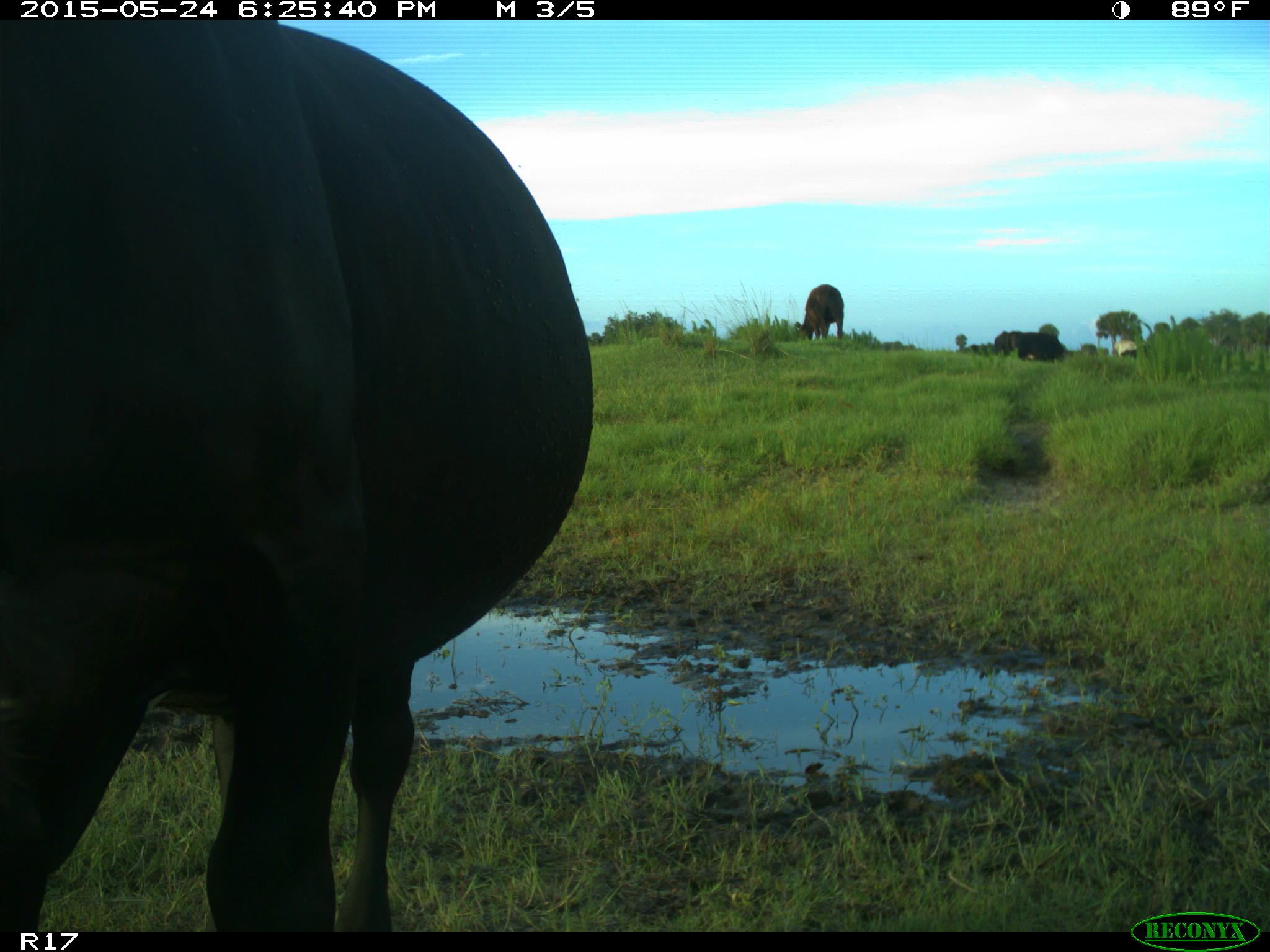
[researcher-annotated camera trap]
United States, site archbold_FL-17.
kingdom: Animalia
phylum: Chordata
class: Mammalia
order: Artiodactyla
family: Bovidae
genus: Bos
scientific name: Bos taurus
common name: domestic cow